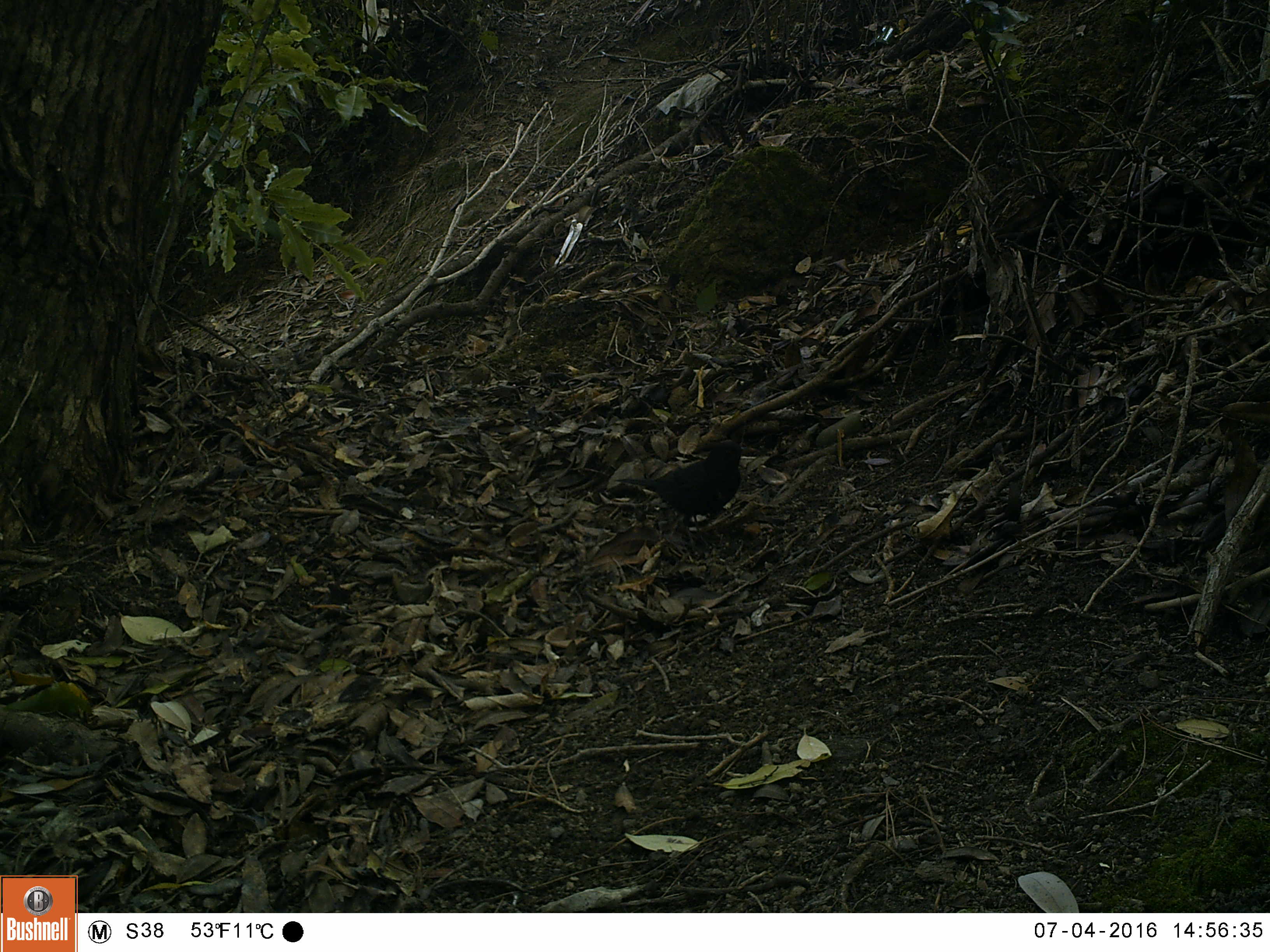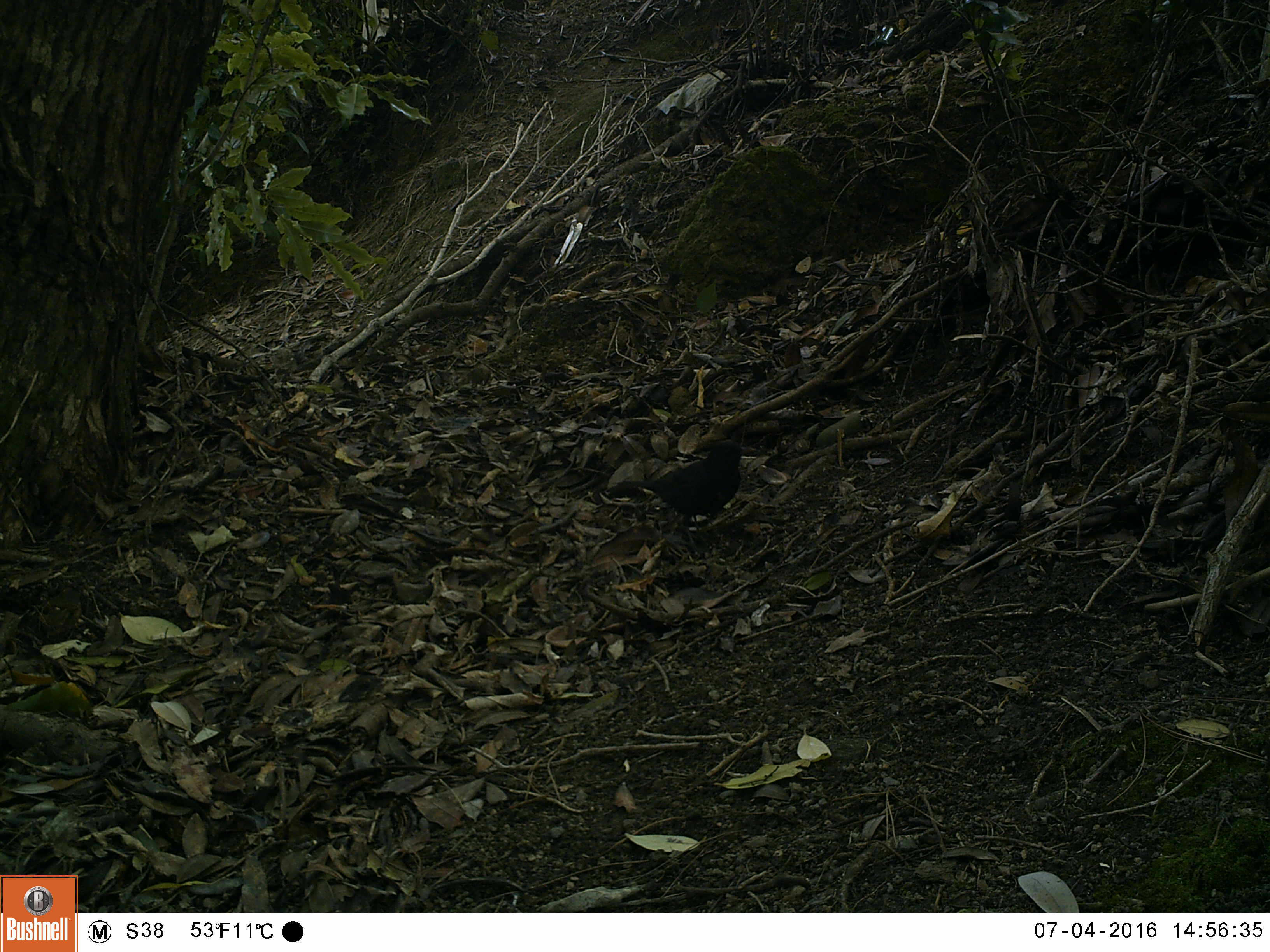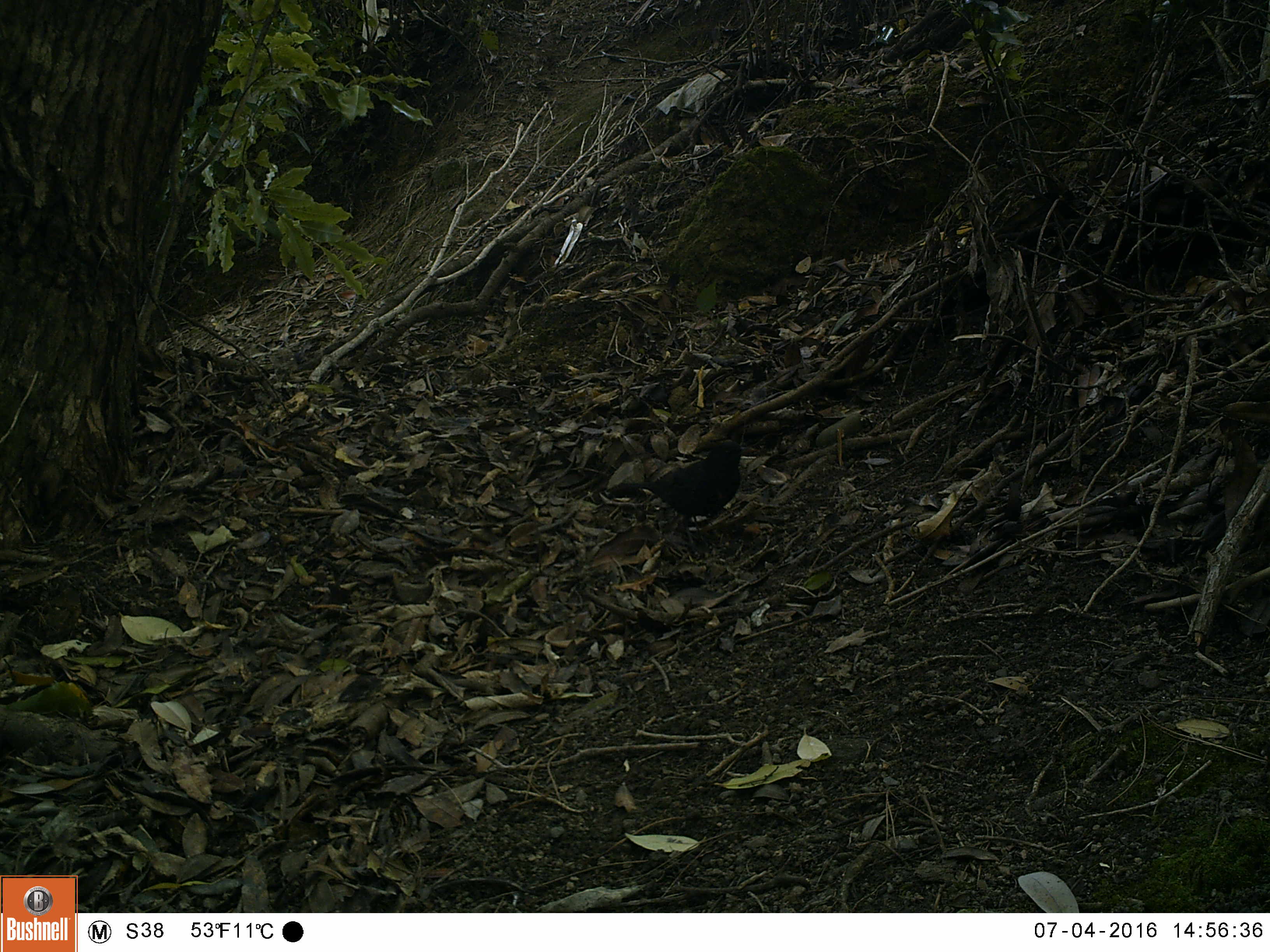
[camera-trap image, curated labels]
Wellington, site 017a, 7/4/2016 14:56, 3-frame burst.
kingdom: Animalia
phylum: Chordata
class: Aves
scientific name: Aves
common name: bird